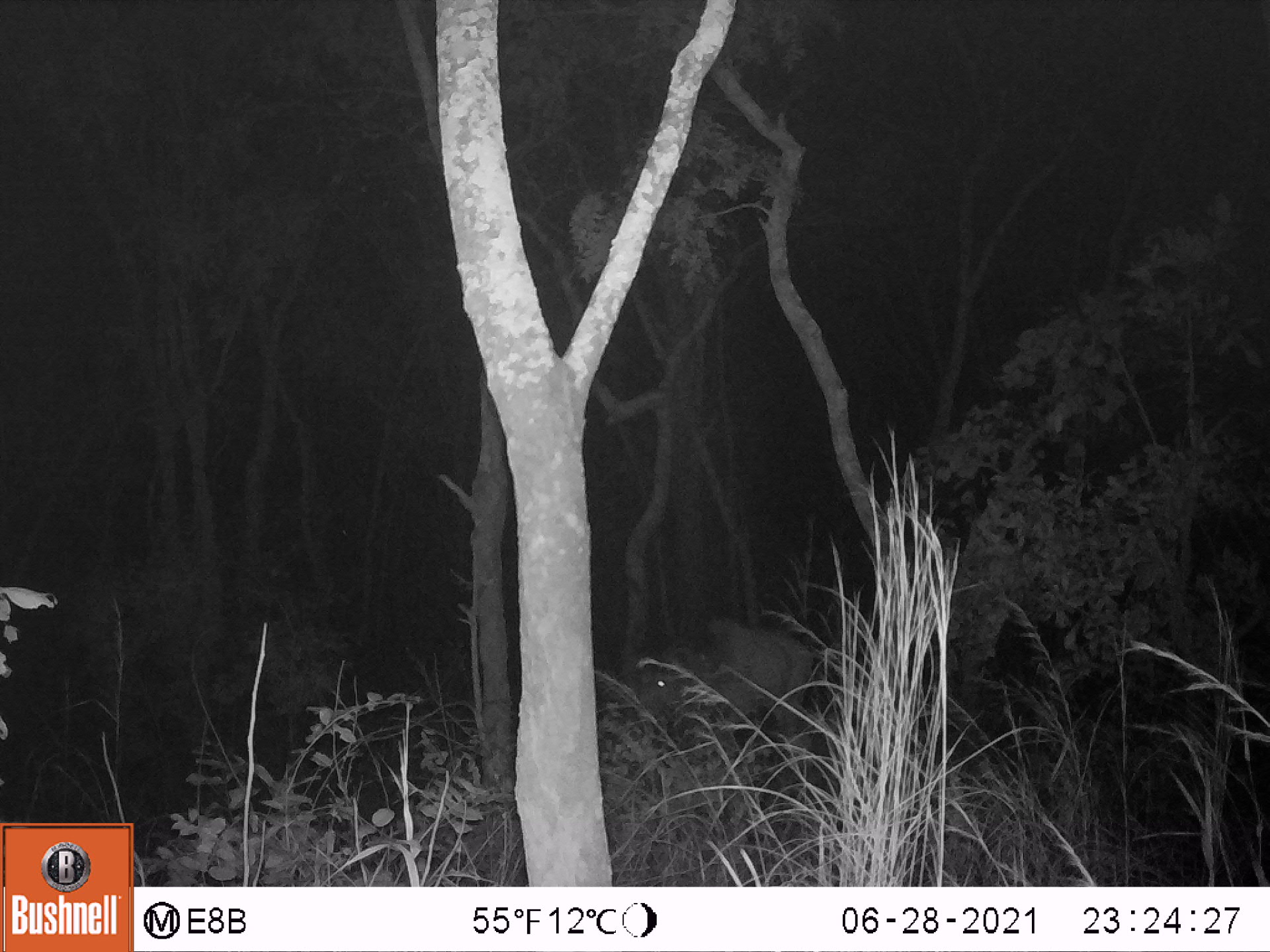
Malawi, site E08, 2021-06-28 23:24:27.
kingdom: Animalia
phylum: Chordata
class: Mammalia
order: Artiodactyla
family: Bovidae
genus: Tragelaphus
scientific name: Tragelaphus oryx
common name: common eland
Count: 1.